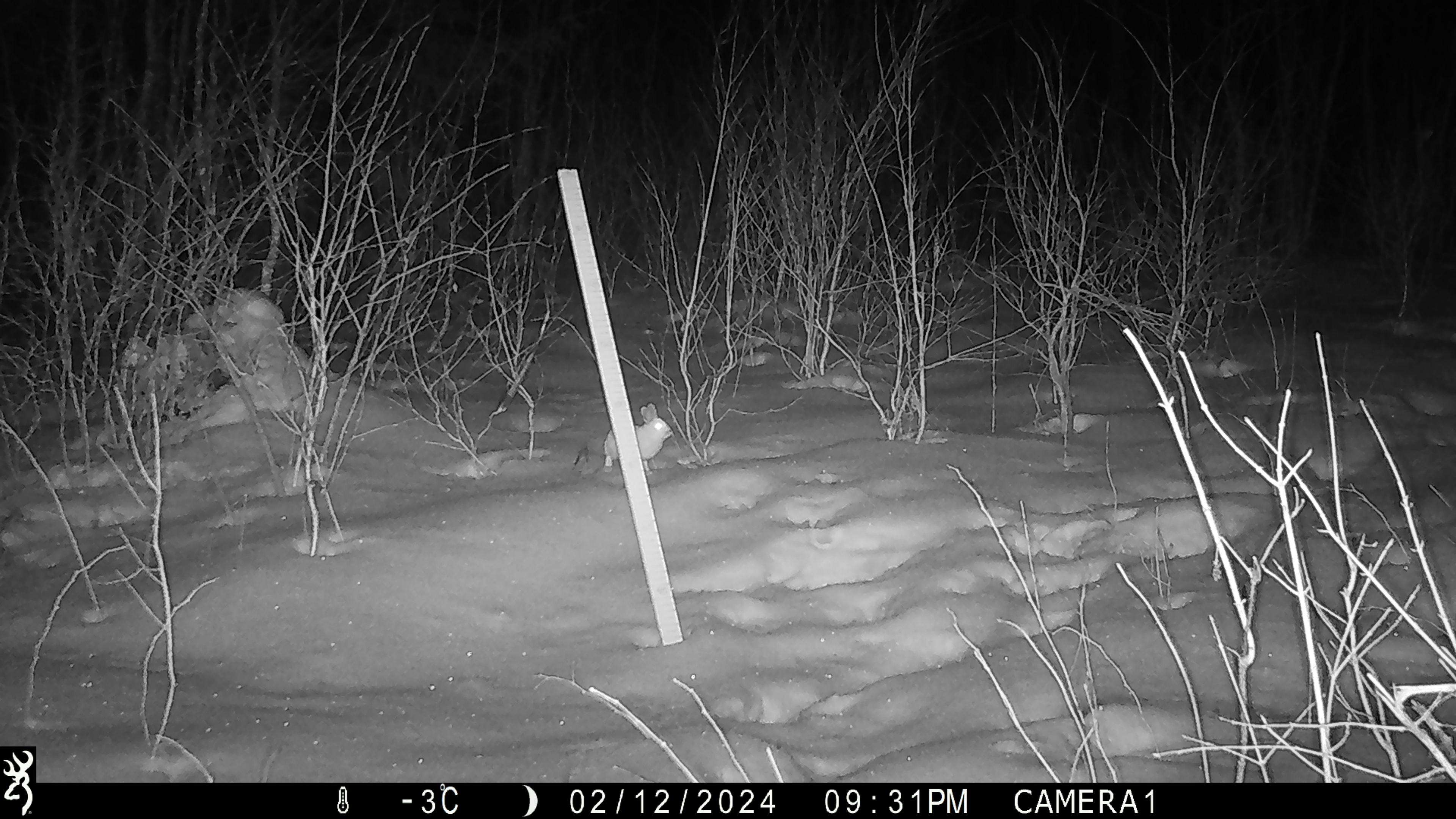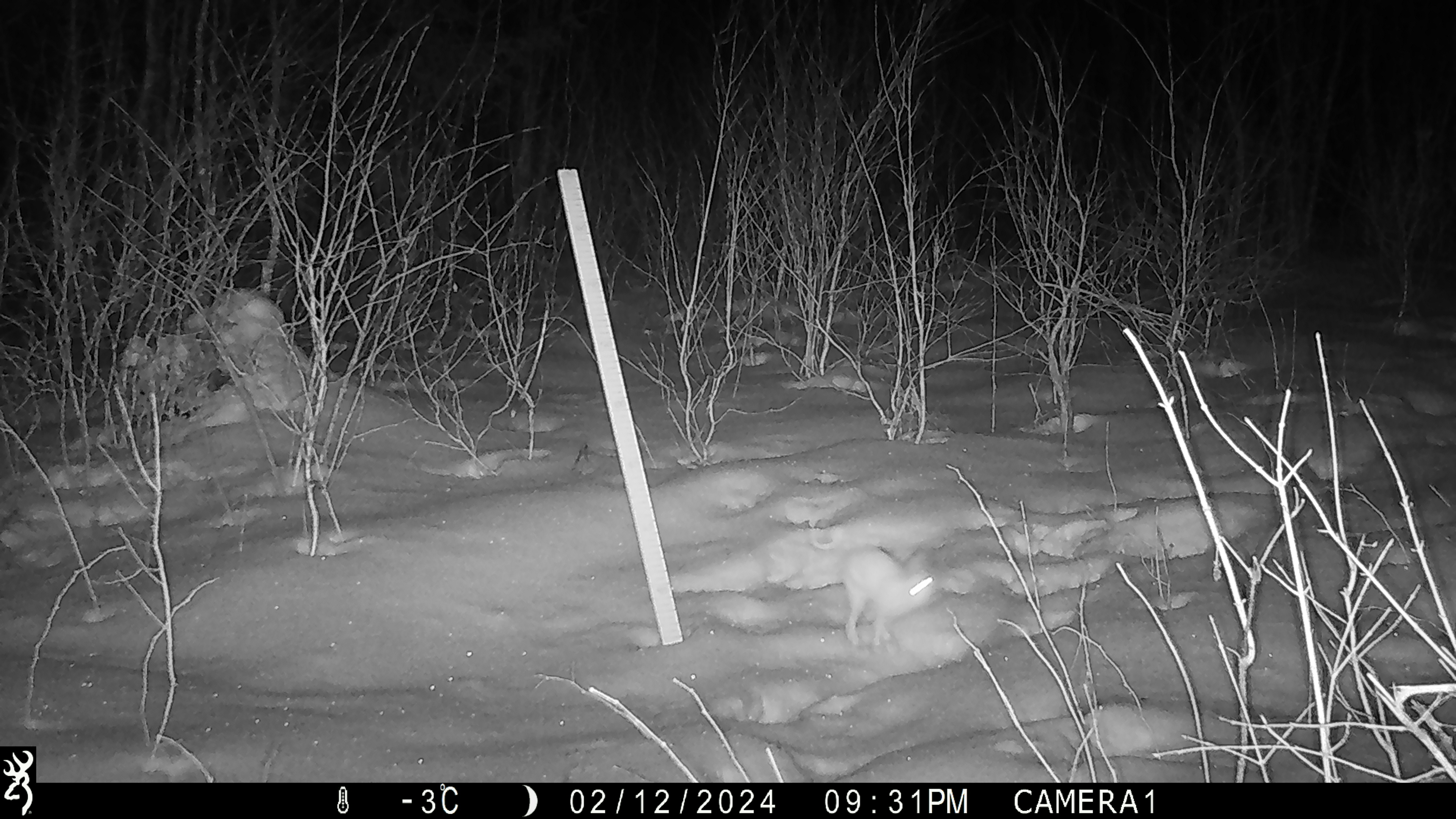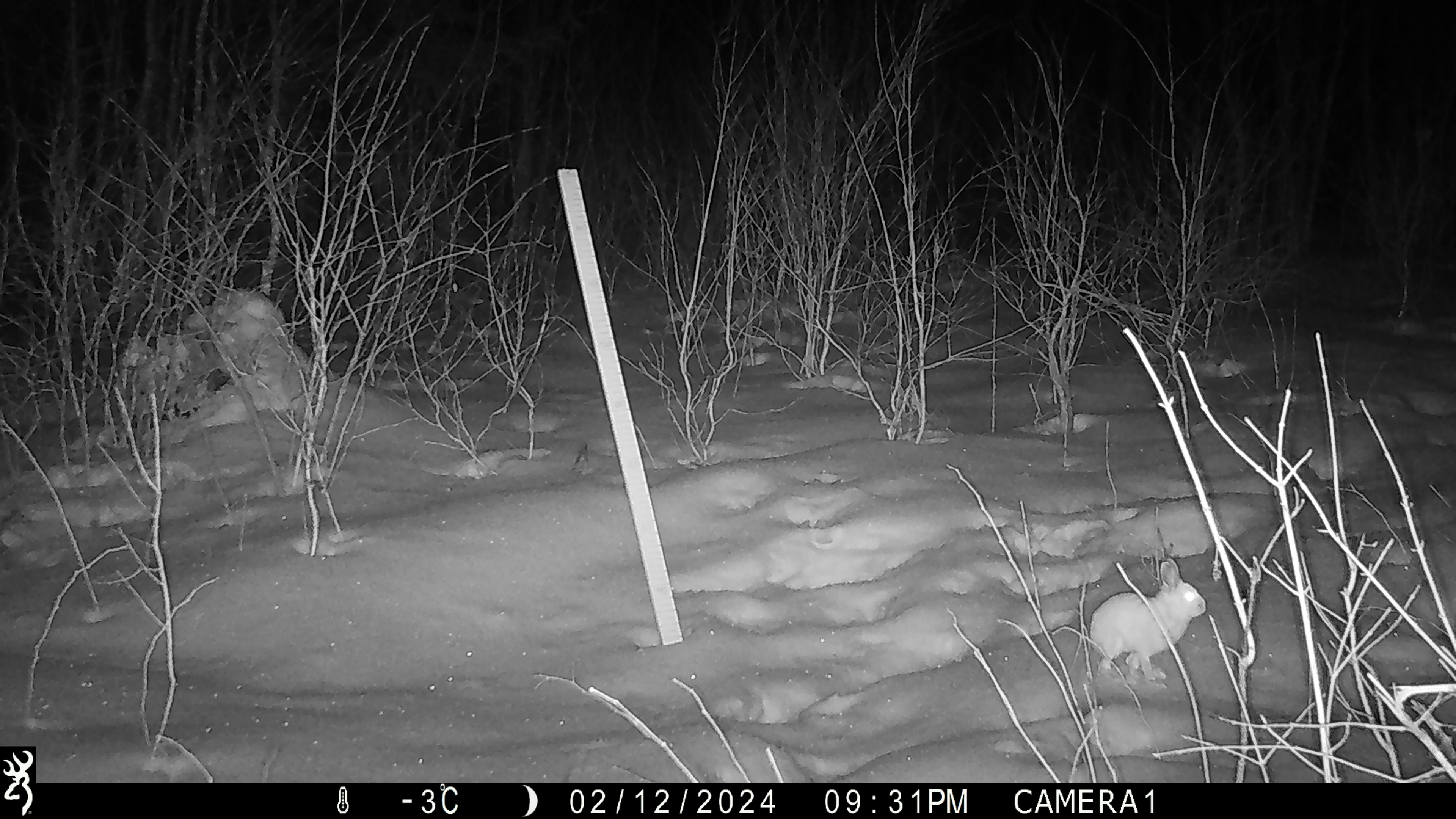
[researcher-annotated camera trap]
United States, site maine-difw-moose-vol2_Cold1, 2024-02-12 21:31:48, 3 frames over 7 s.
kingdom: Animalia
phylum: Chordata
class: Mammalia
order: Lagomorpha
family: Leporidae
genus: Lepus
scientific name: Lepus americanus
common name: snowshoe hare